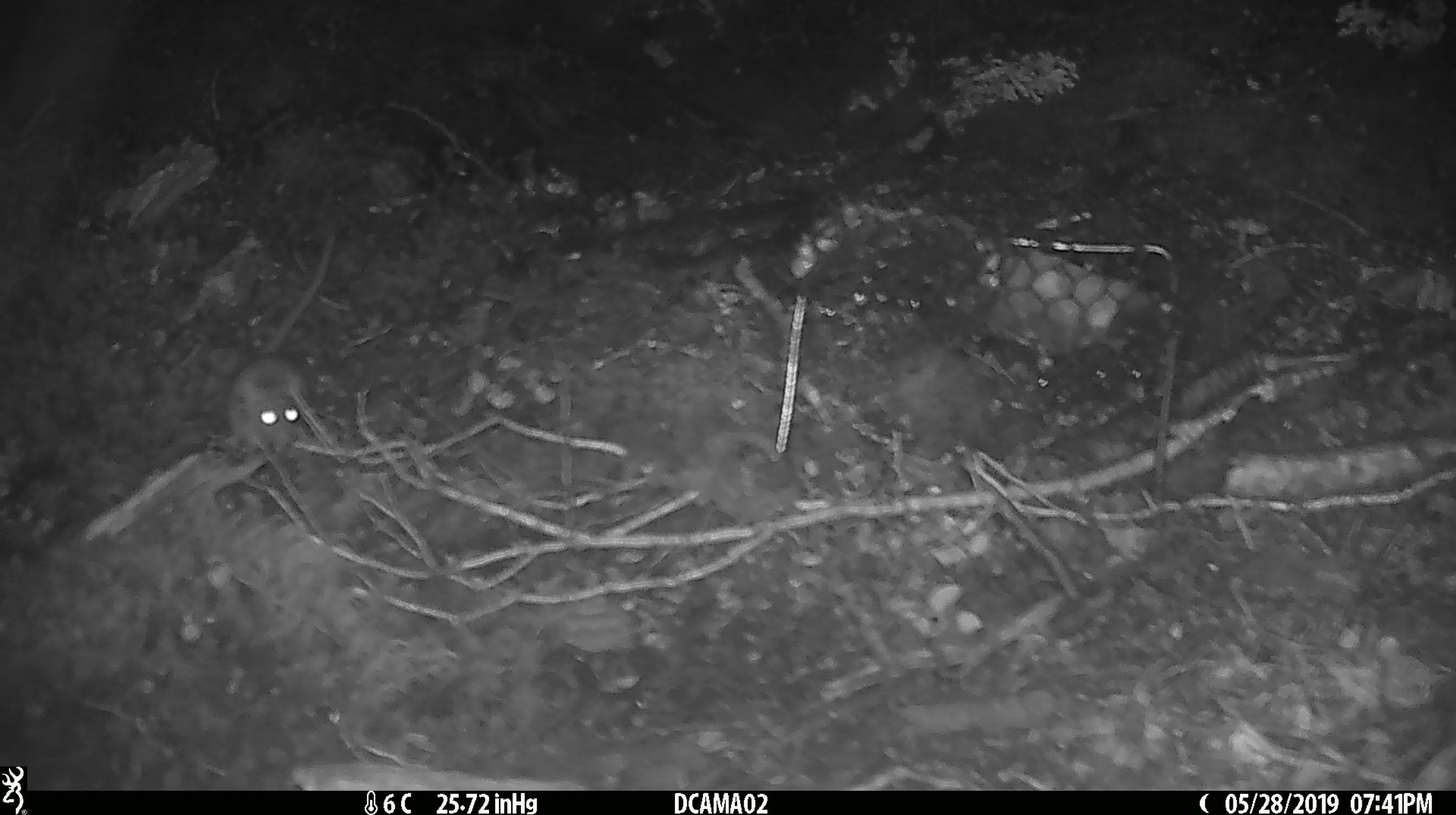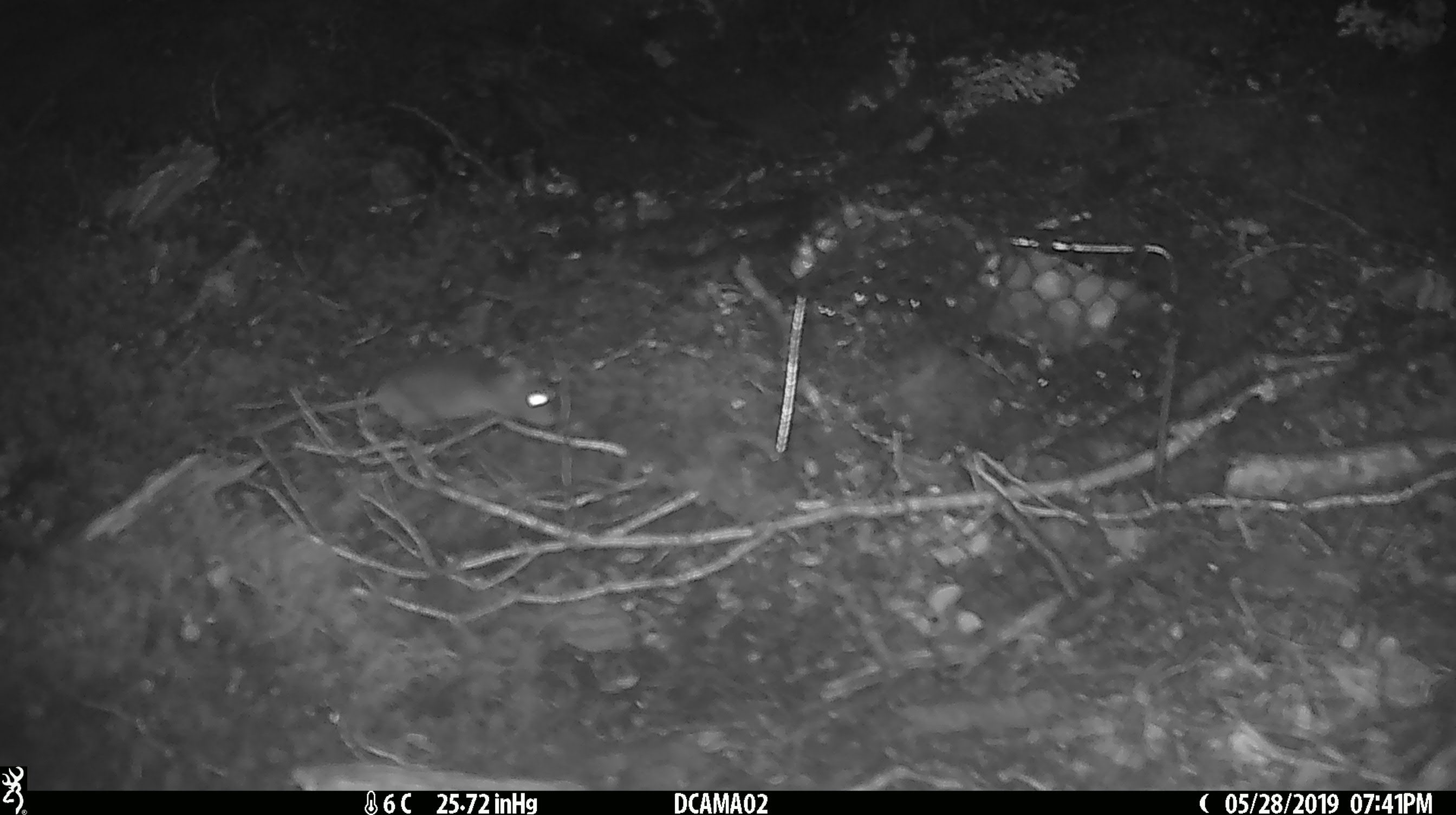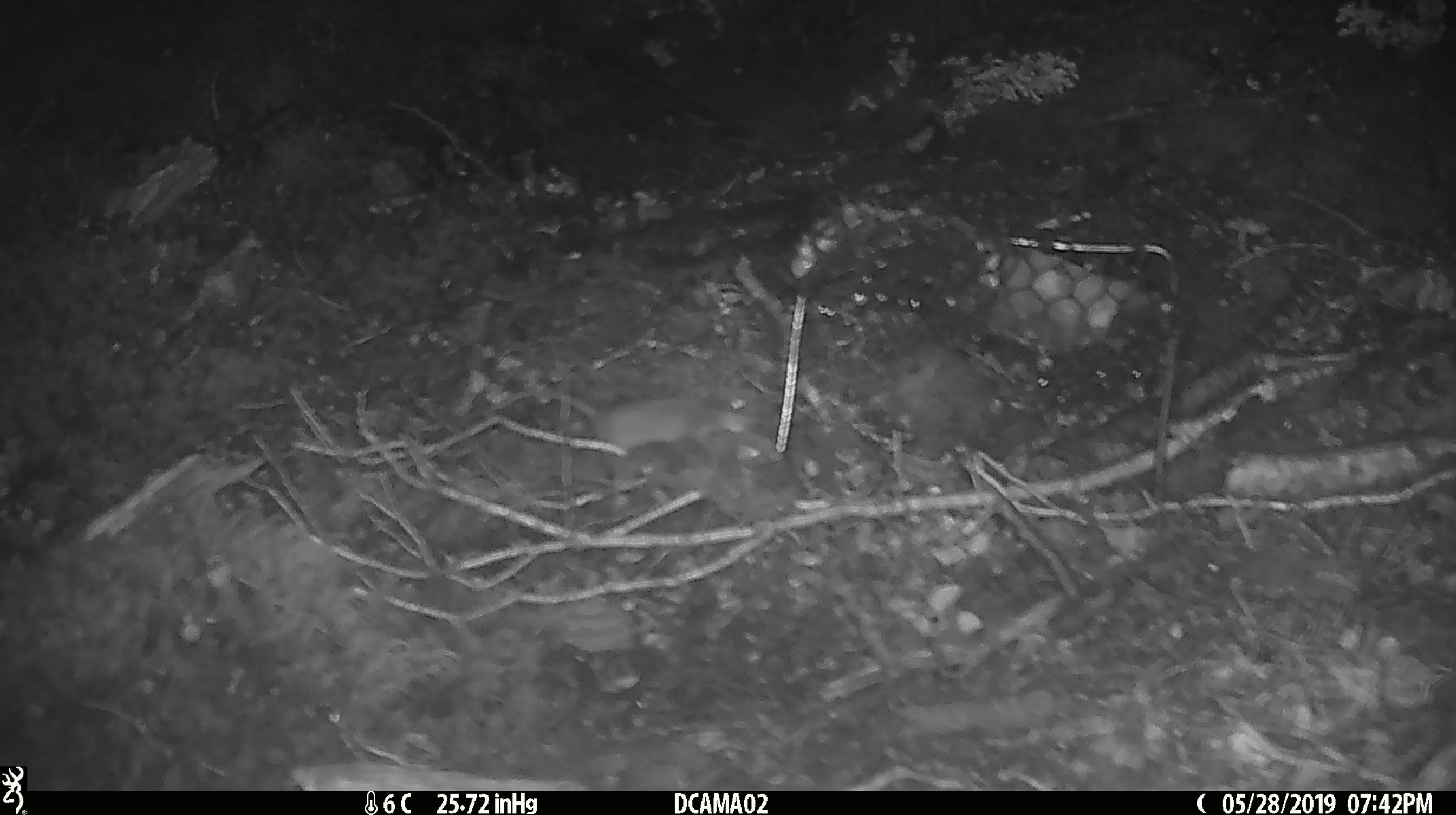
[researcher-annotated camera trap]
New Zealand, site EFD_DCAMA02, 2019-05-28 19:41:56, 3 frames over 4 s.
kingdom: Animalia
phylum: Chordata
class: Mammalia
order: Rodentia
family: Muridae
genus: Rattus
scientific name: Rattus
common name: rat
Rat (Rattus).